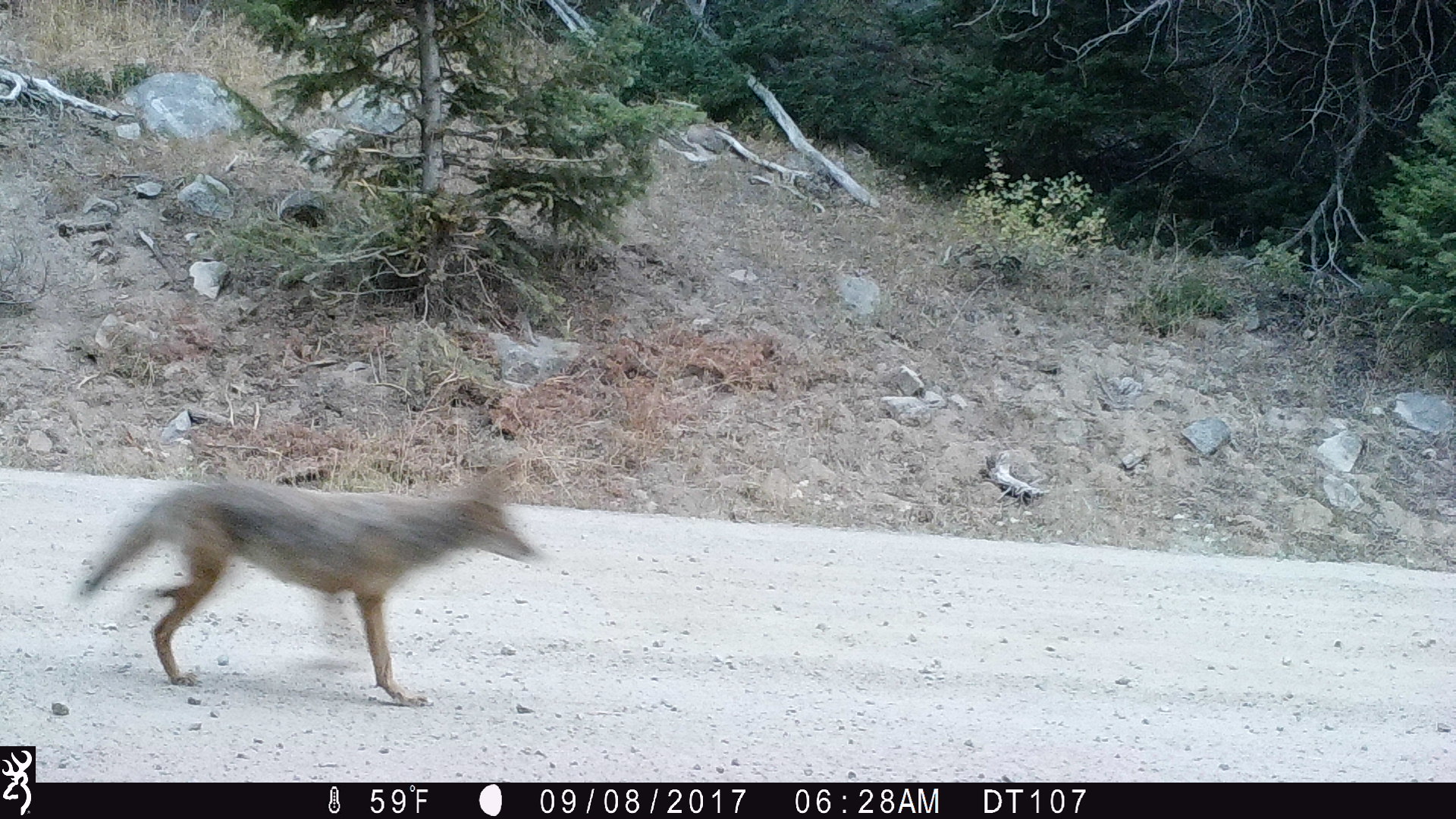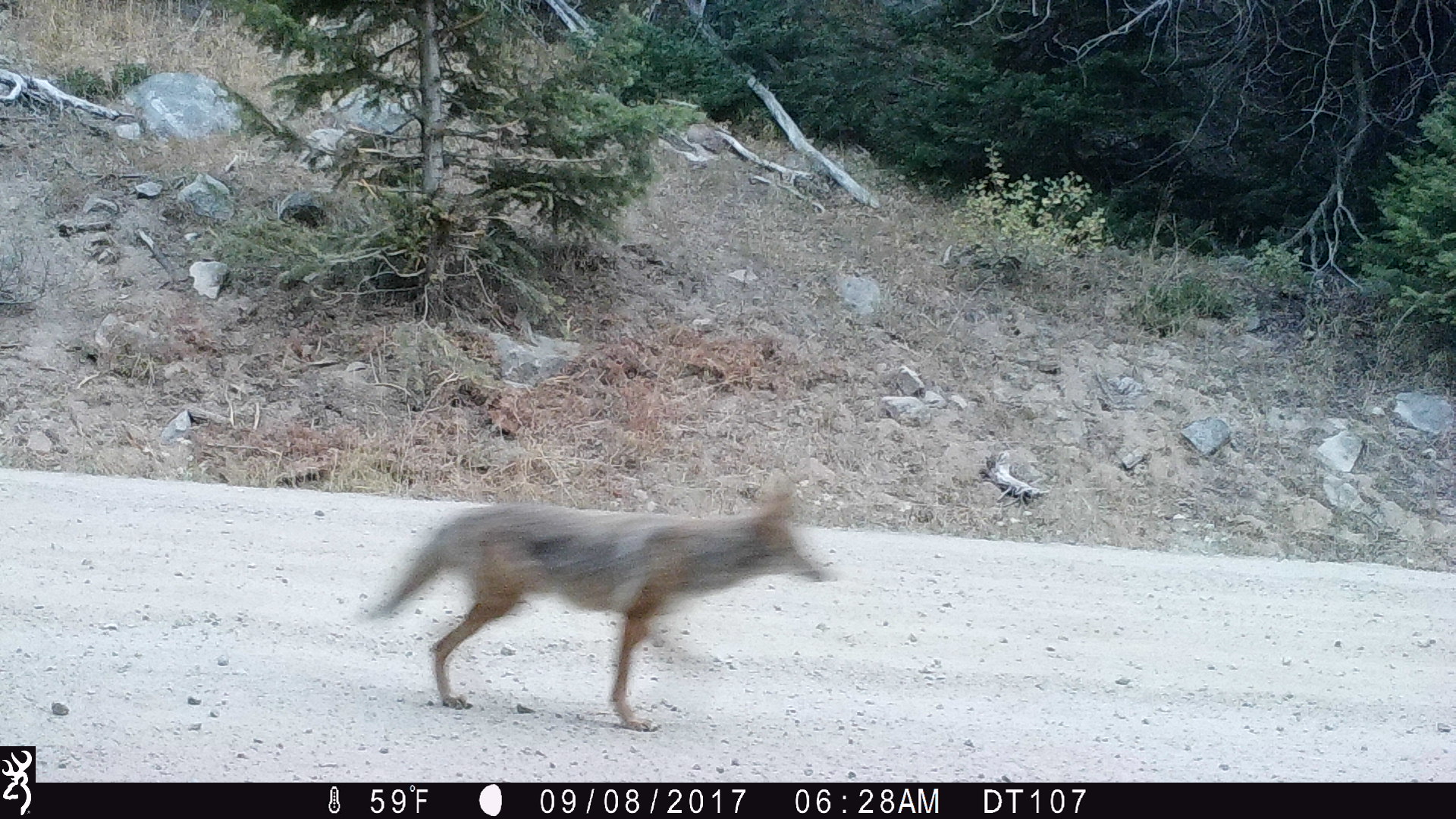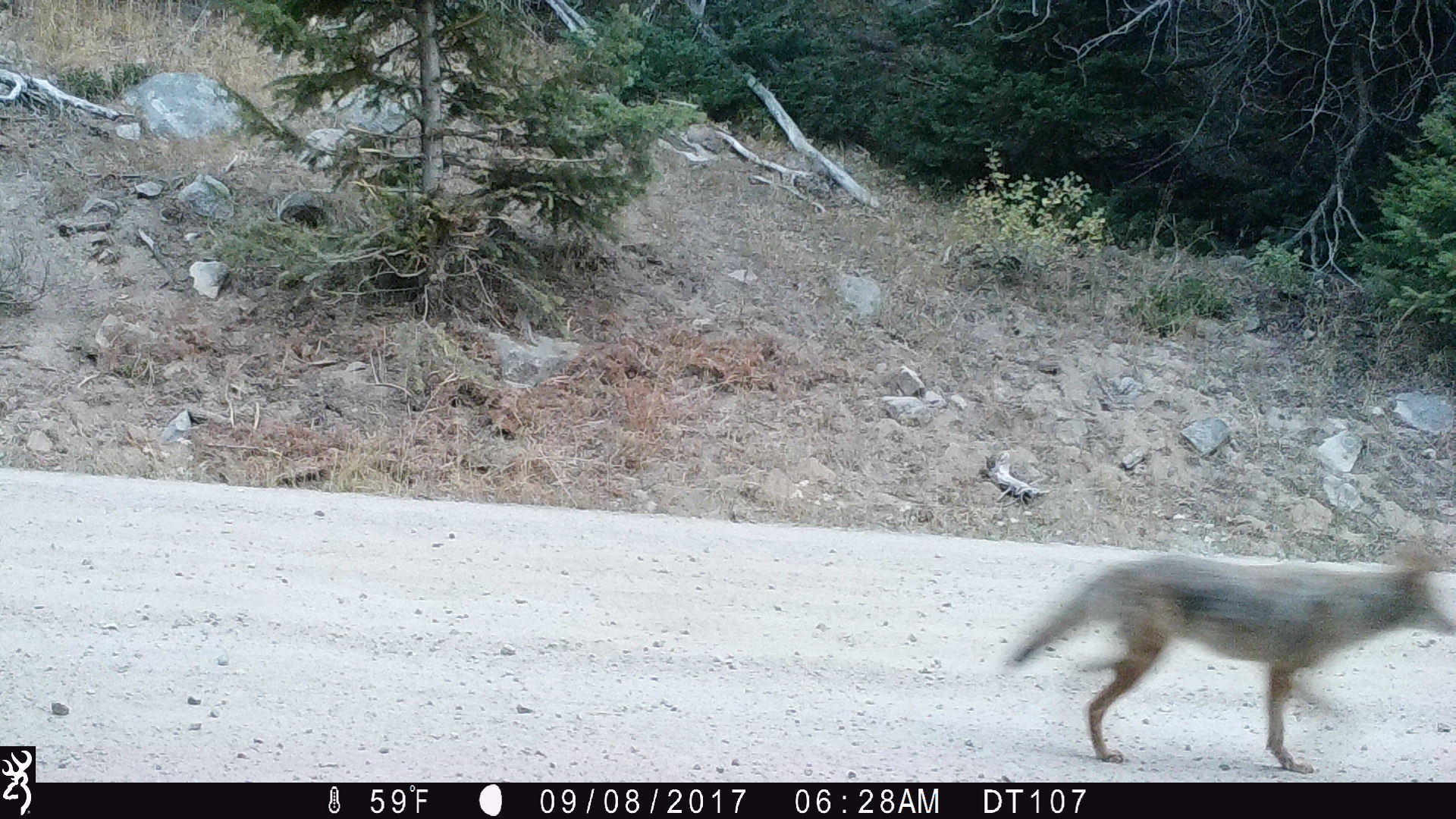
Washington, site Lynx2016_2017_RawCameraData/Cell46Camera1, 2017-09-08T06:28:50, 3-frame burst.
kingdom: Animalia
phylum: Chordata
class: Mammalia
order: Carnivora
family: Canidae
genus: Canis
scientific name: Canis latrans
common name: coyote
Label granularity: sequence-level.